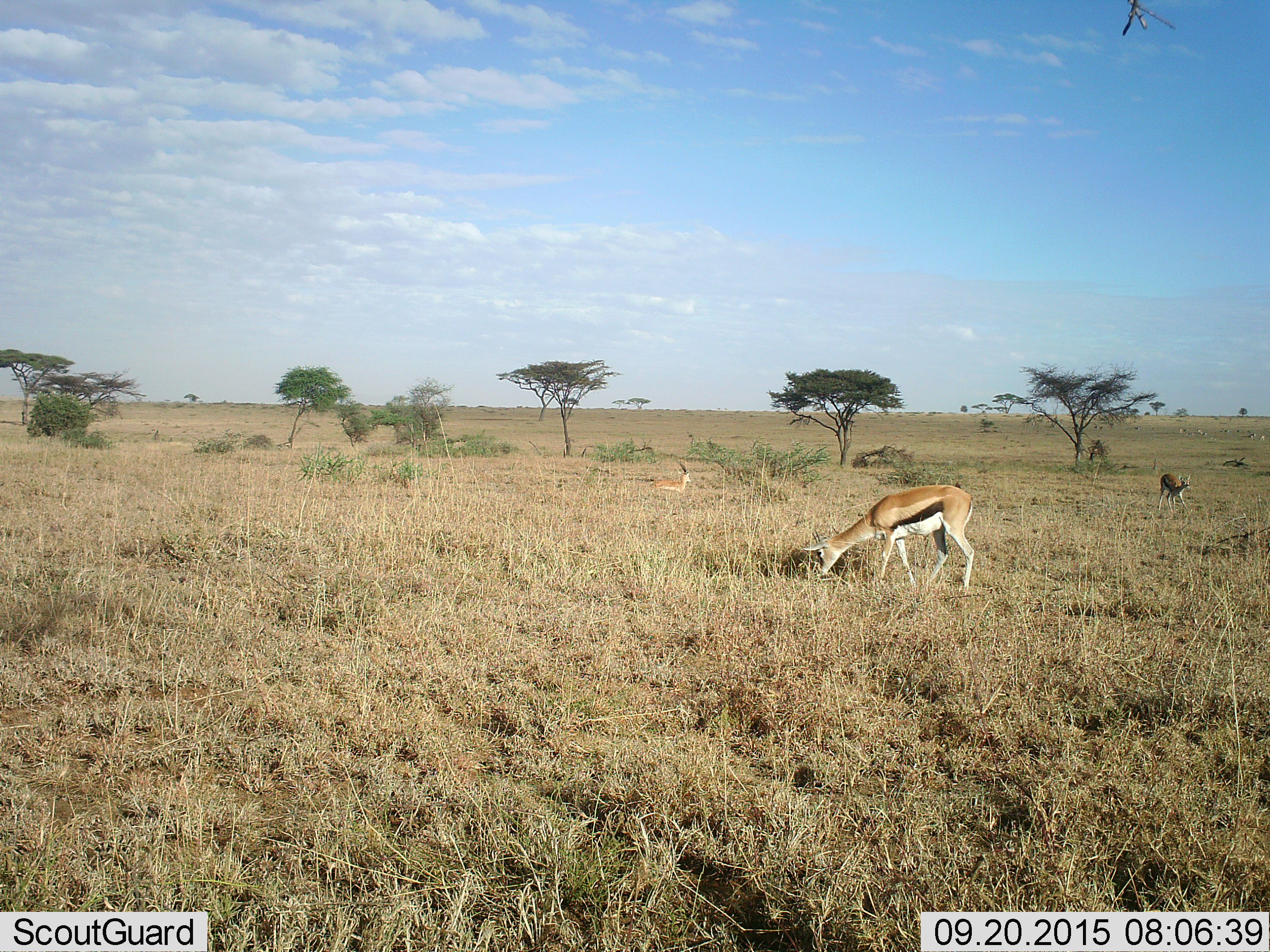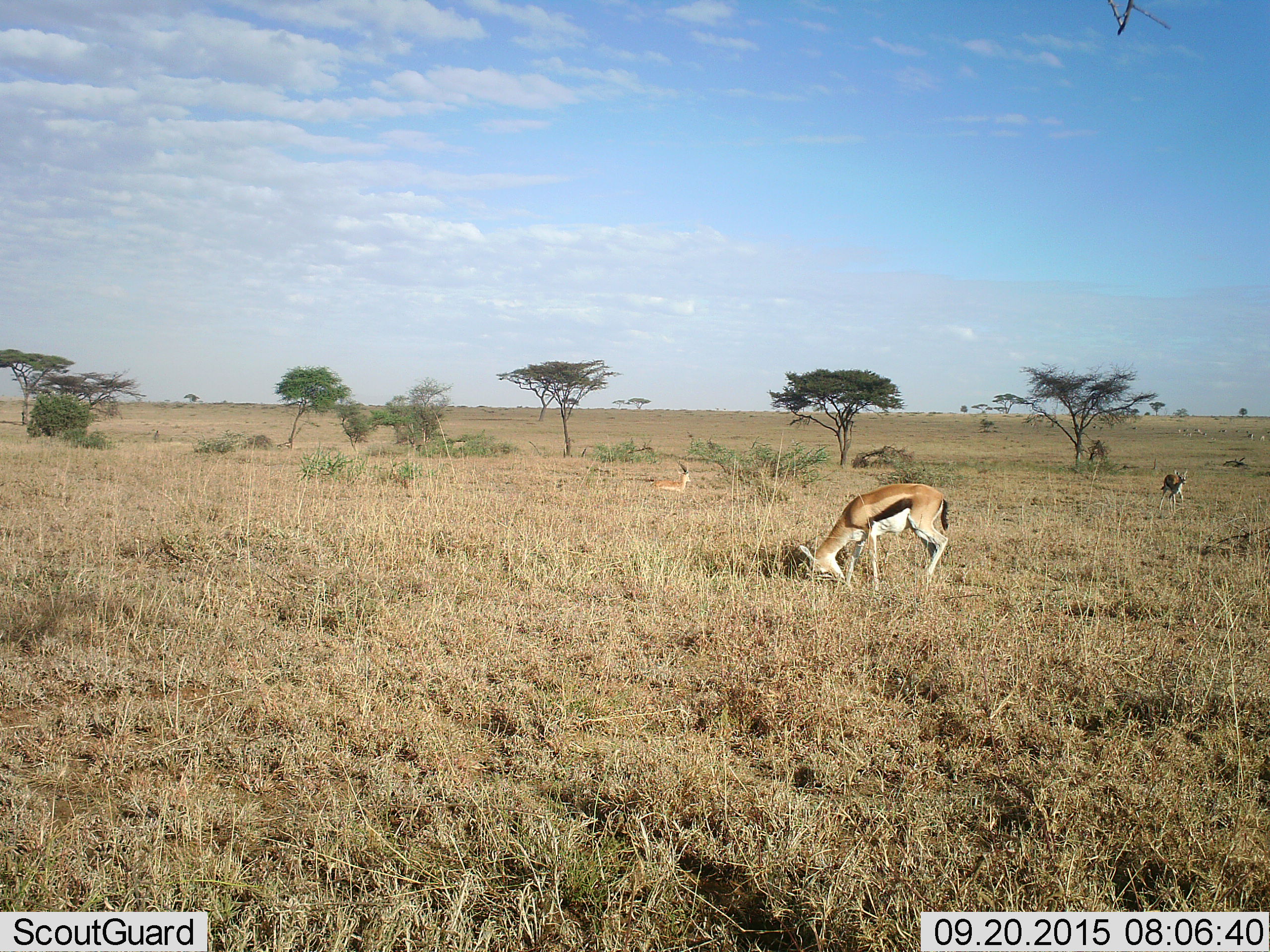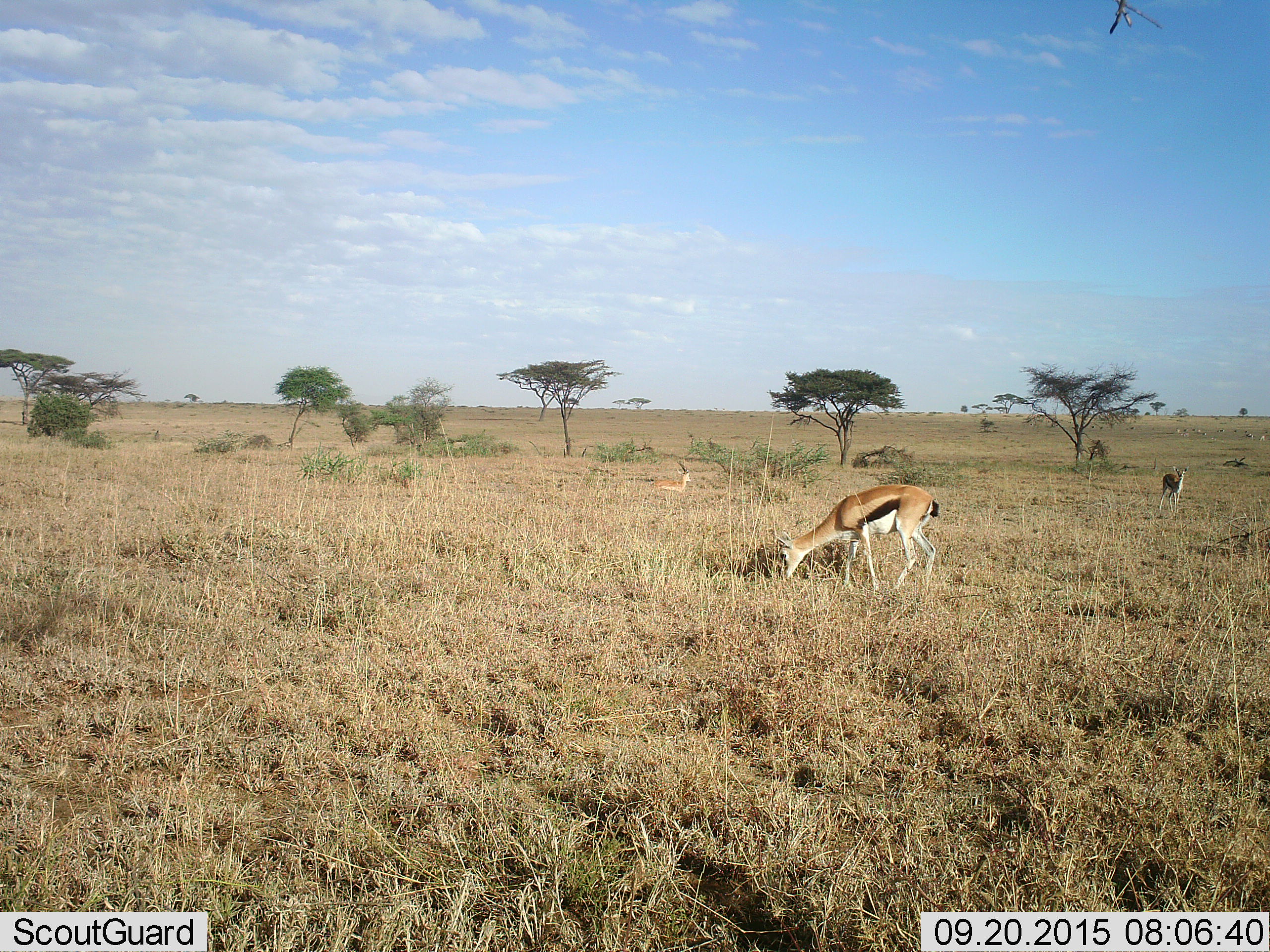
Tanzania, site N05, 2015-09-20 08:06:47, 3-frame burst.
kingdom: Animalia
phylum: Chordata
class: Mammalia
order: Artiodactyla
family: Bovidae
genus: Eudorcas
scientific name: Eudorcas thomsonii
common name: thomson's gazelle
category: gazellethomsons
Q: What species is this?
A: Gazellethomsons (thomson's gazelle) (Eudorcas thomsonii).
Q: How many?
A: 3.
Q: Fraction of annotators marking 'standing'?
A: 89%.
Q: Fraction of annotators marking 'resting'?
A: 44%.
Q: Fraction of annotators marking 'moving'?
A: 33%.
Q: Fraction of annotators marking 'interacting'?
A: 0%.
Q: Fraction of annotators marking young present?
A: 11%.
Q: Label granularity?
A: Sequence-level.